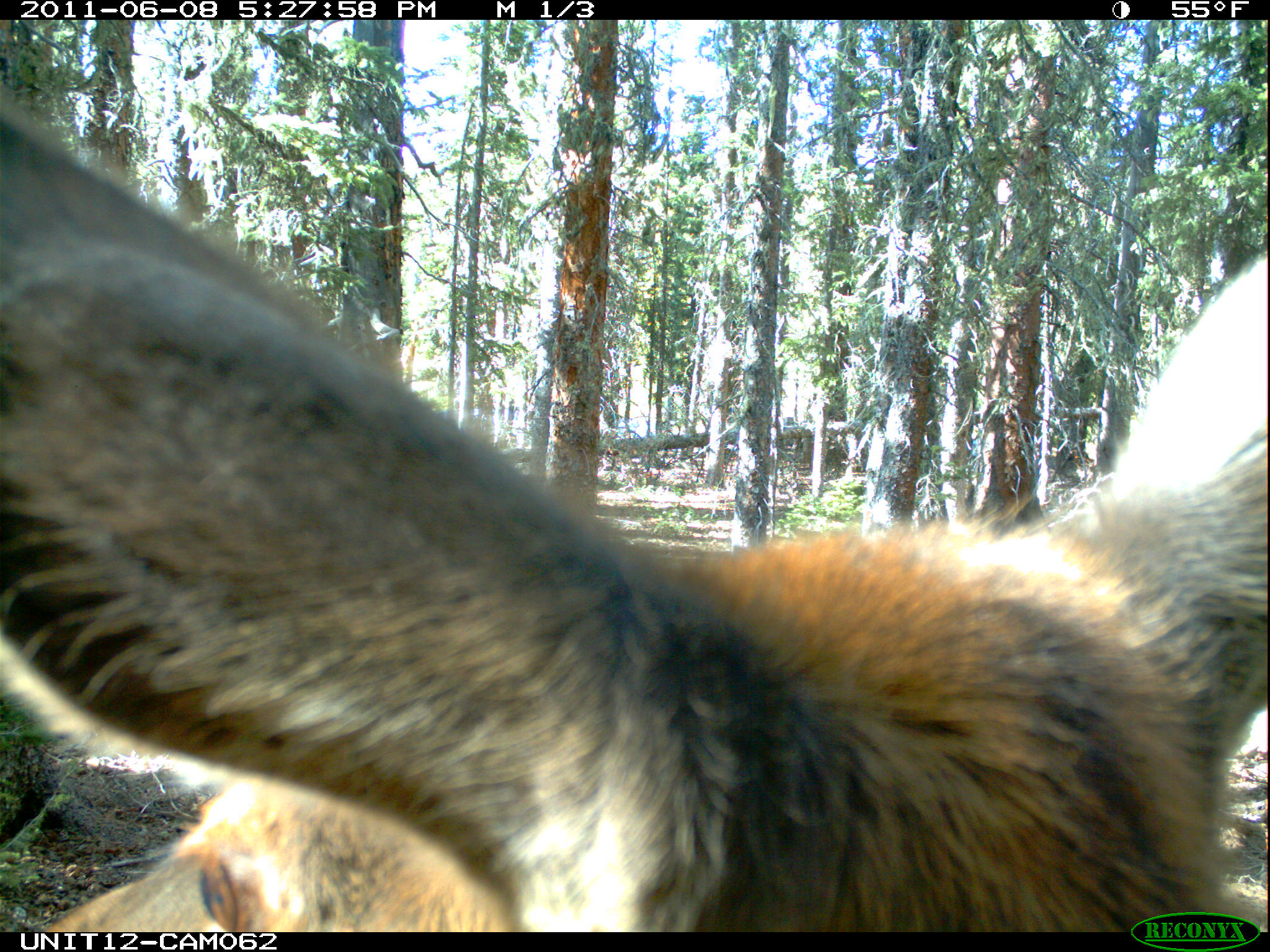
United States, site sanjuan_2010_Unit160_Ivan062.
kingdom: Animalia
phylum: Chordata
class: Mammalia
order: Artiodactyla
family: Cervidae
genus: Cervus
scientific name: Cervus elaphus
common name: red deer